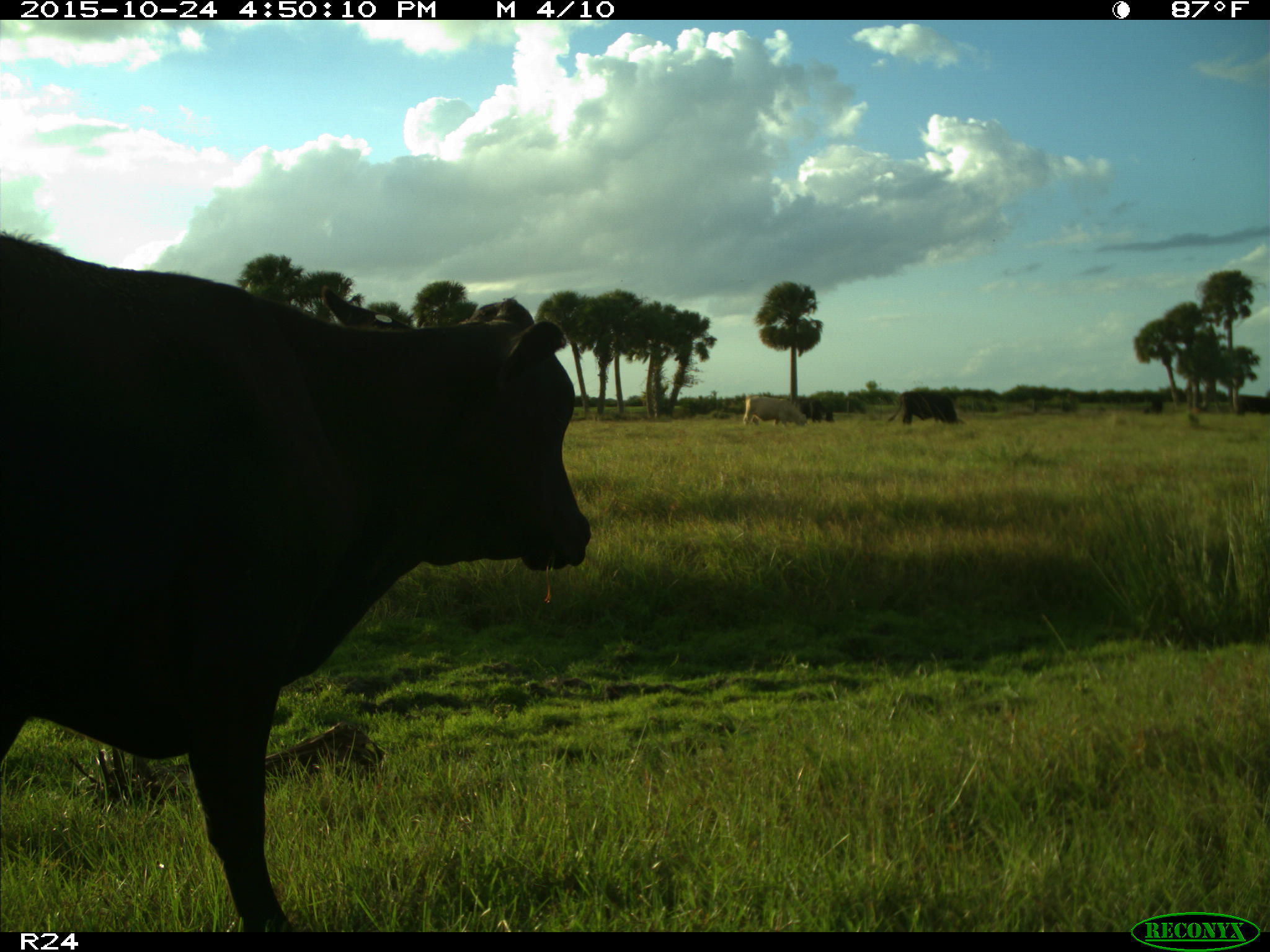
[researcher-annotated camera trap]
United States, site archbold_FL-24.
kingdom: Animalia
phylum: Chordata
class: Mammalia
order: Artiodactyla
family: Bovidae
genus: Bos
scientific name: Bos taurus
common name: domestic cow